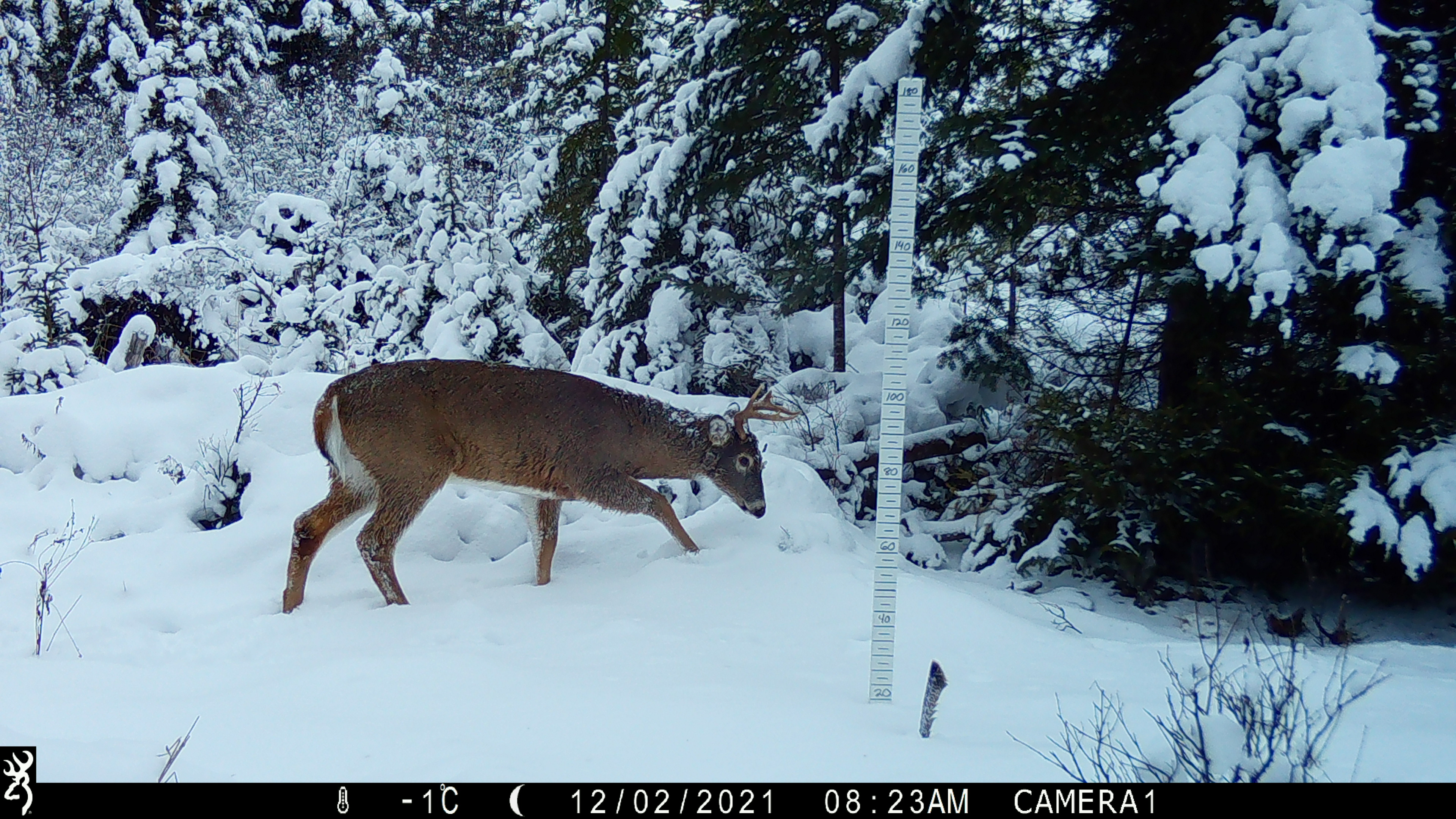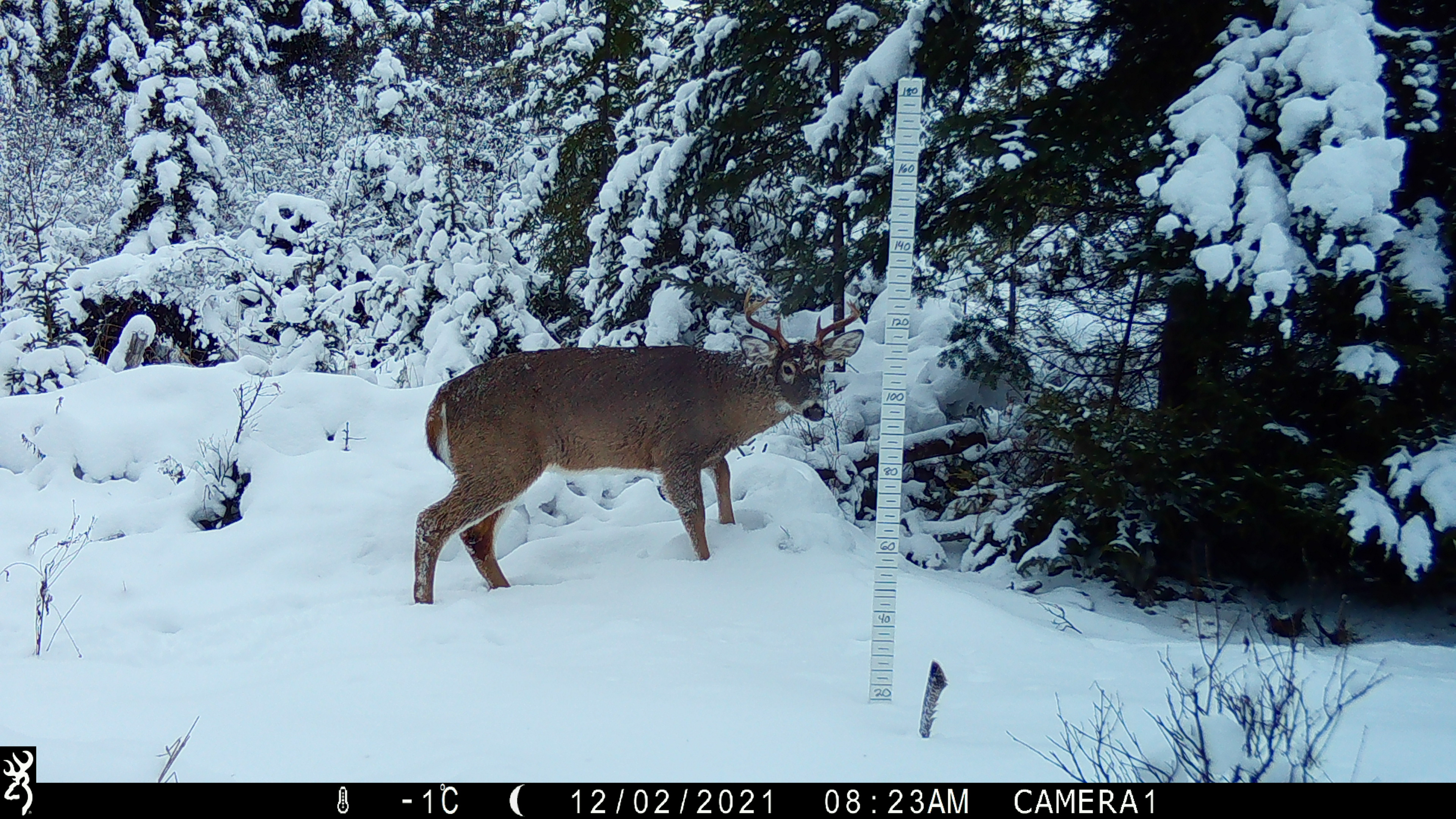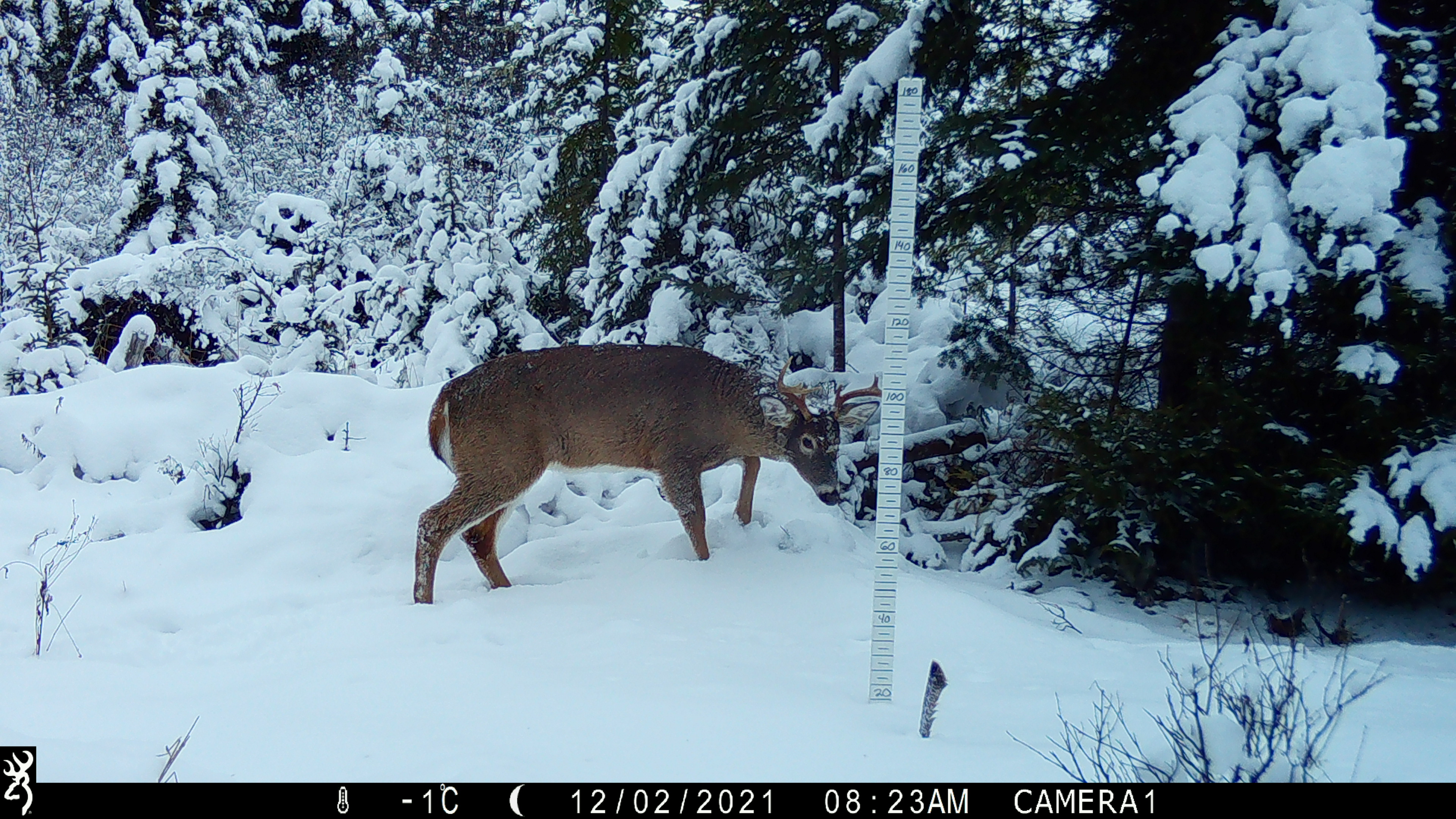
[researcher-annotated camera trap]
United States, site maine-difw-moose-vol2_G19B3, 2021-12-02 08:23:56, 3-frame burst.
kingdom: Animalia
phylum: Chordata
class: Mammalia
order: Artiodactyla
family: Cervidae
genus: Odocoileus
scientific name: Odocoileus virginianus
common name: white-tailed deer